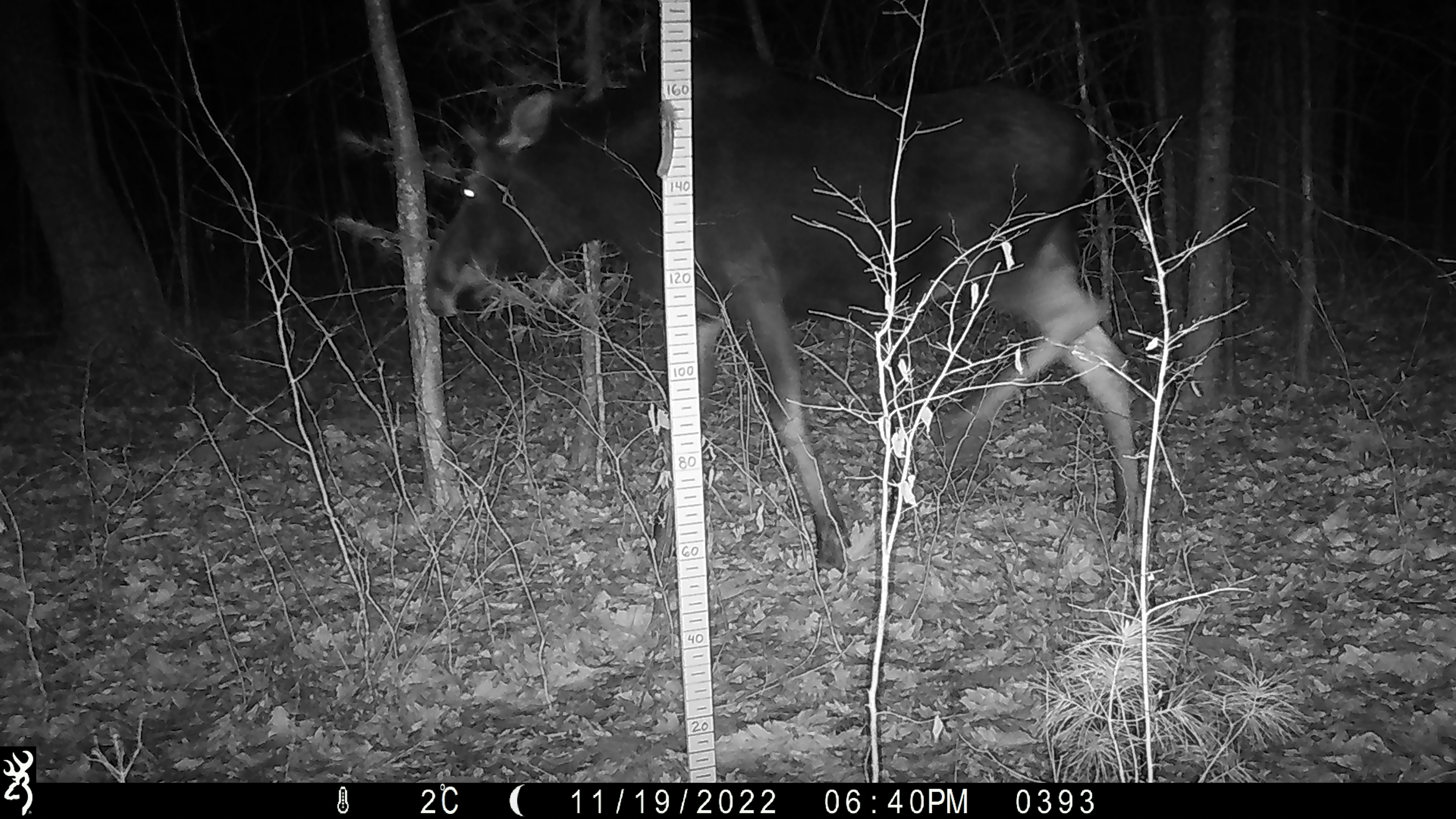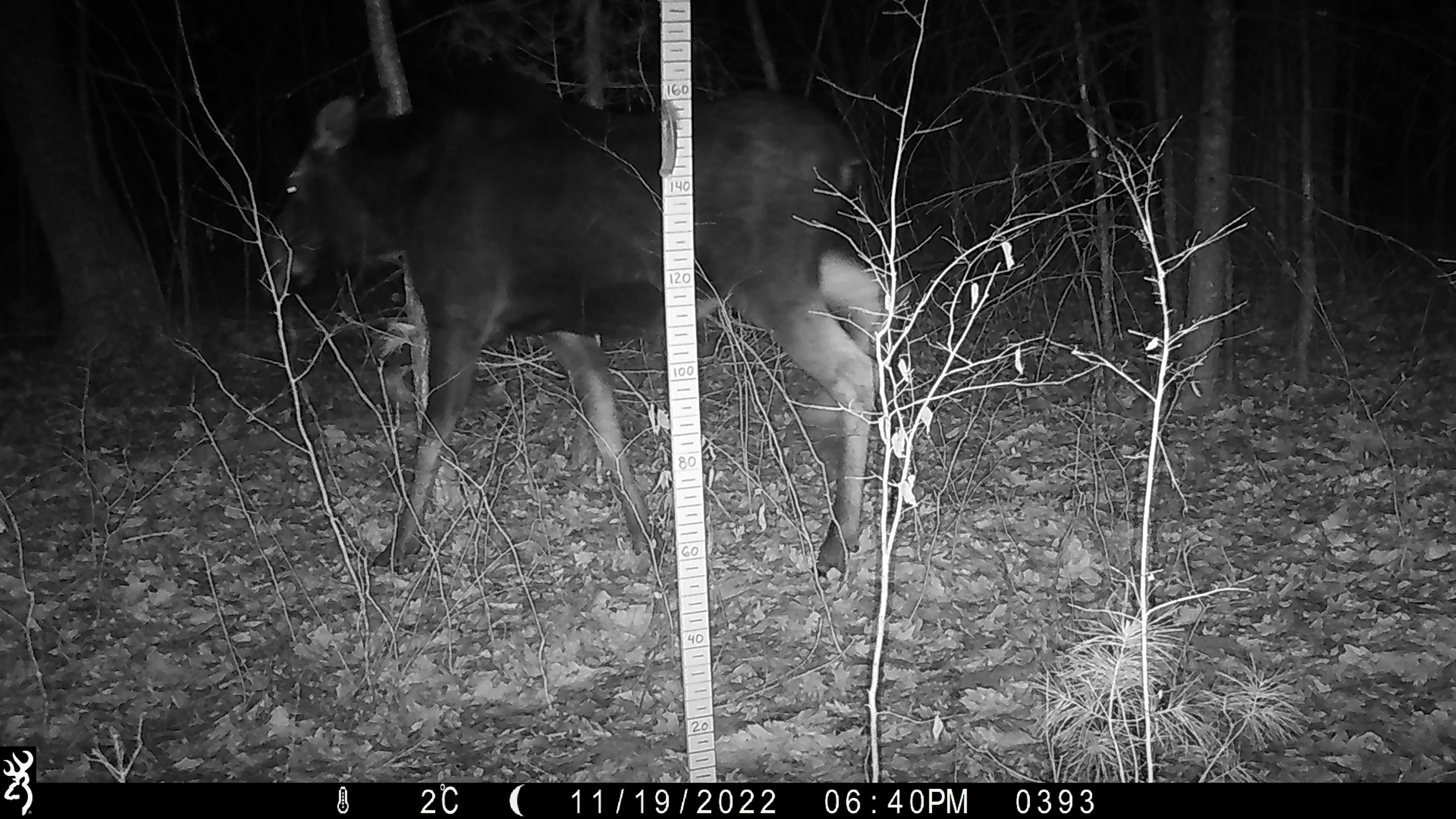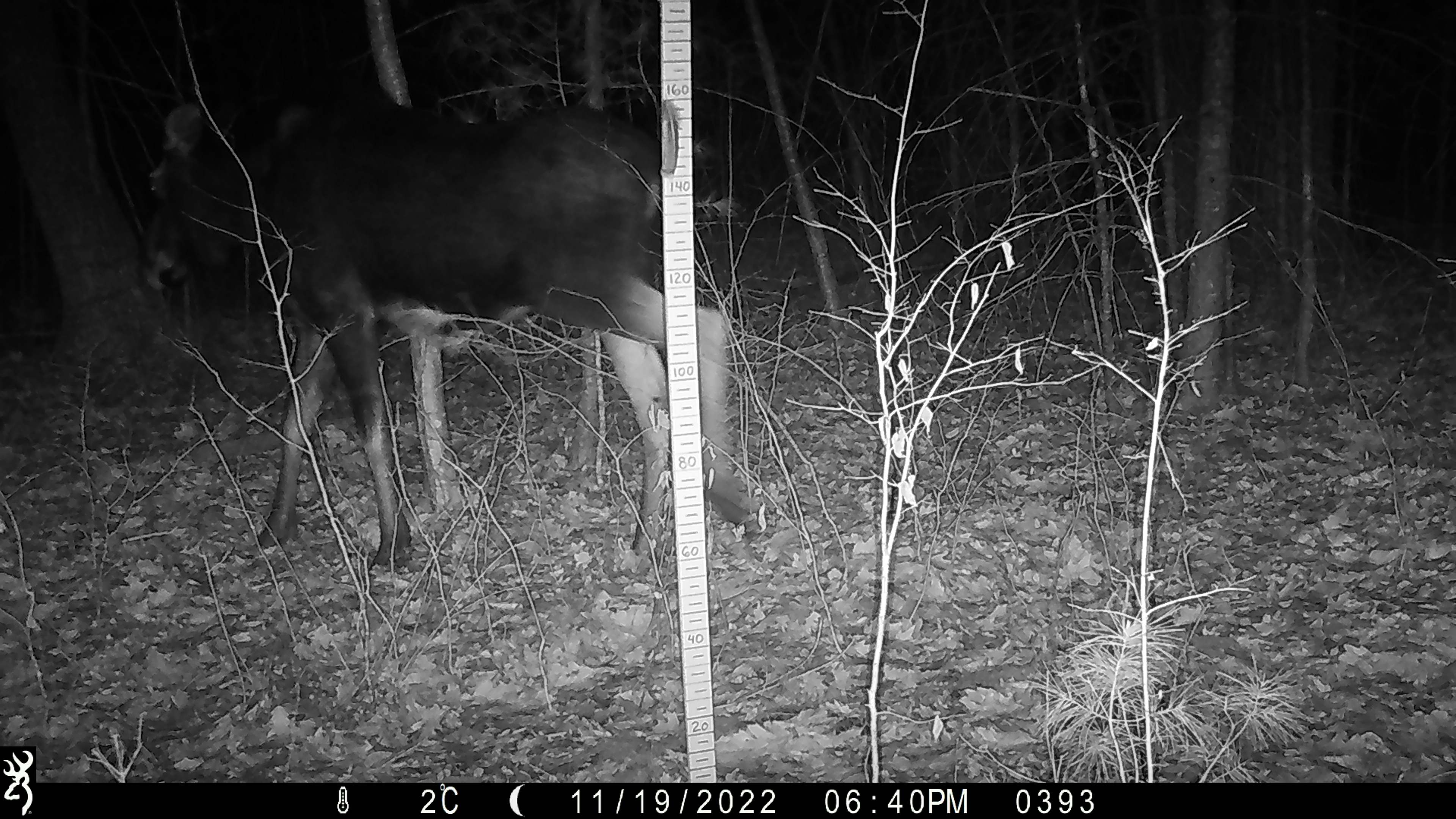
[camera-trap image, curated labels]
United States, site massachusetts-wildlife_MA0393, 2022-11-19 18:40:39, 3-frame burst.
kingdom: Animalia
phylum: Chordata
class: Mammalia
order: Artiodactyla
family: Cervidae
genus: Alces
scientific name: Alces alces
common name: moose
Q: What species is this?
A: Moose (Alces alces).